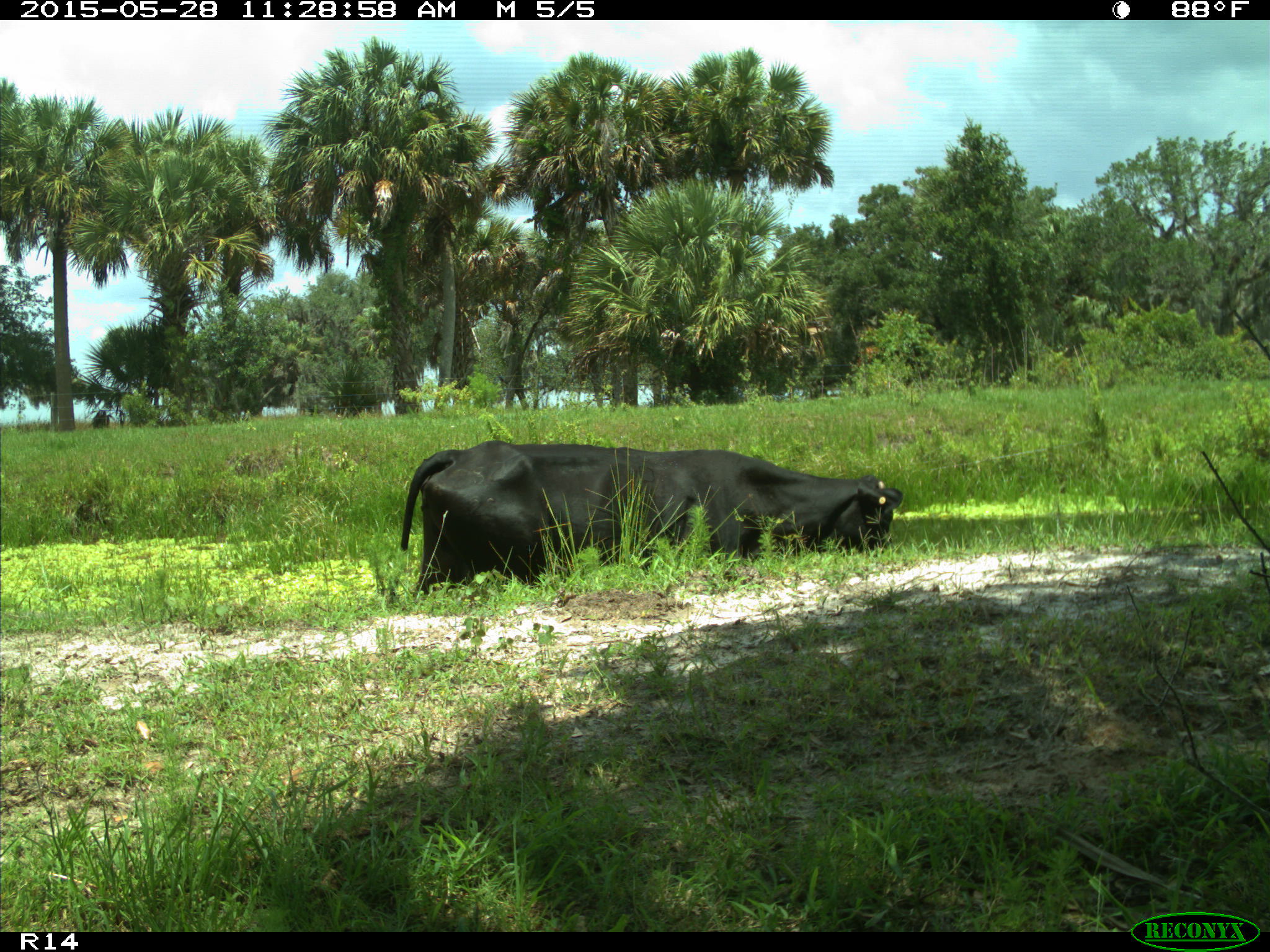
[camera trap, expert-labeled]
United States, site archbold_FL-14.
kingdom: Animalia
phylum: Chordata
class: Mammalia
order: Artiodactyla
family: Bovidae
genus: Bos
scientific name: Bos taurus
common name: domestic cow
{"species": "Bos taurus (domestic cow)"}